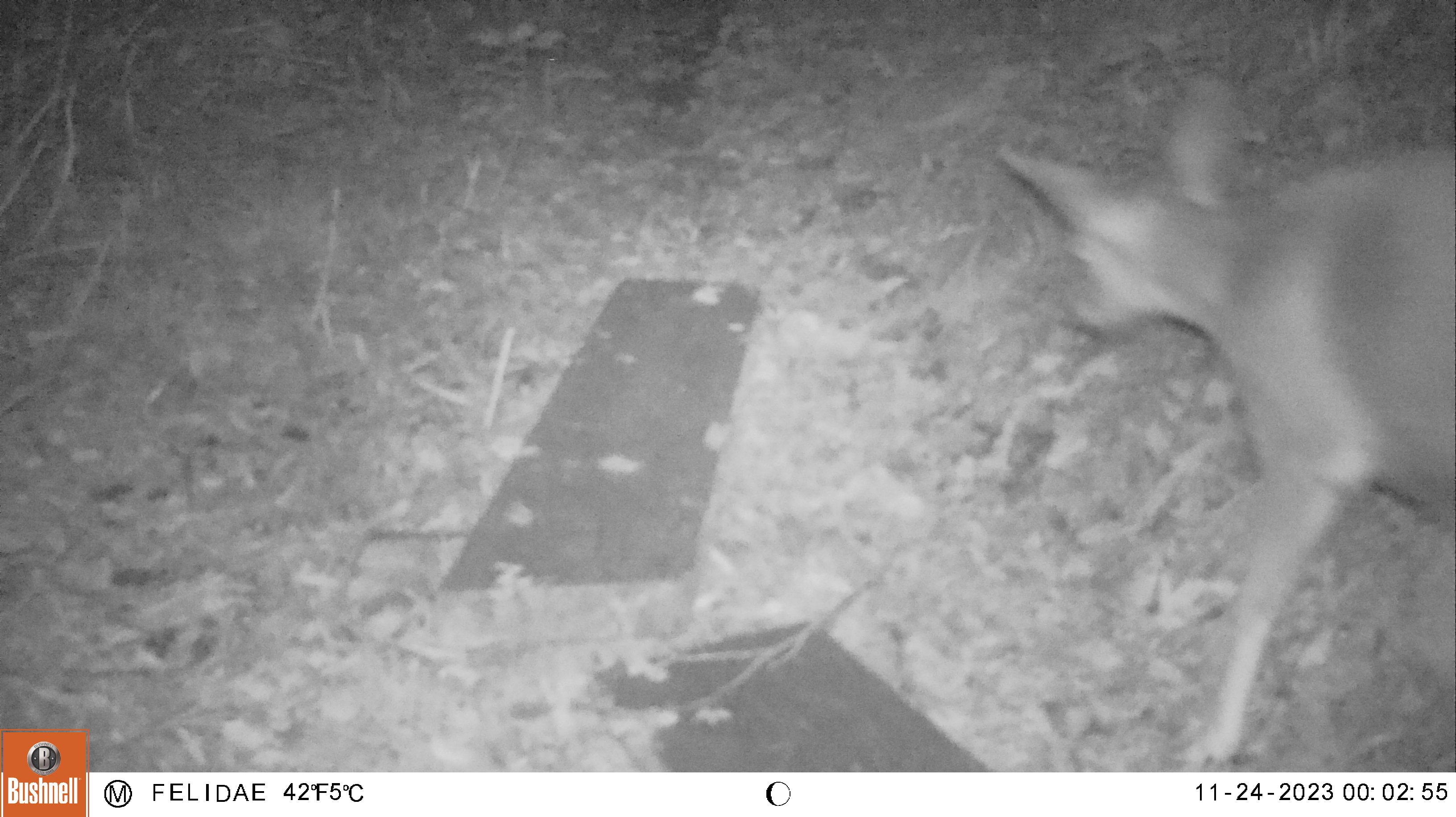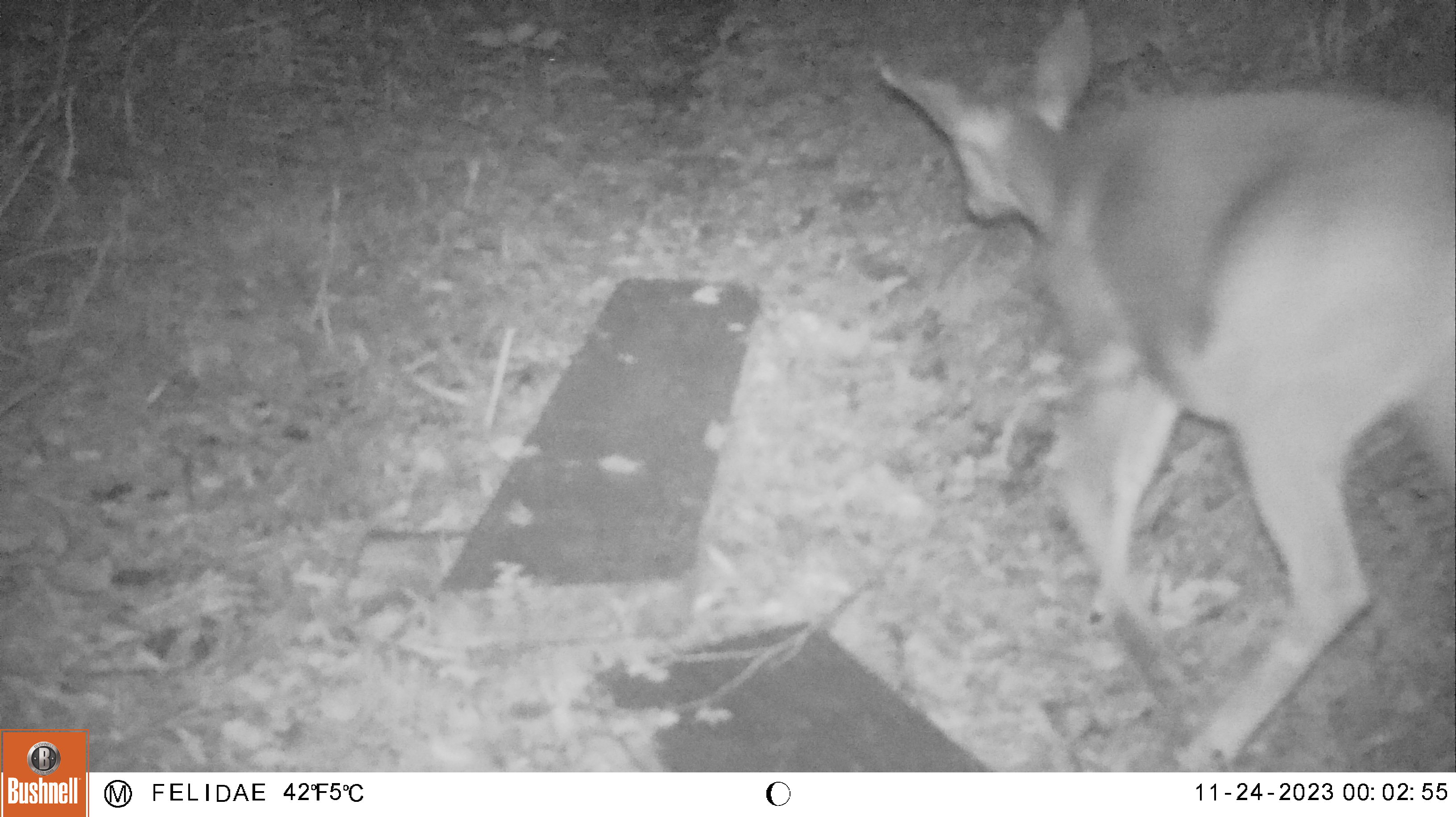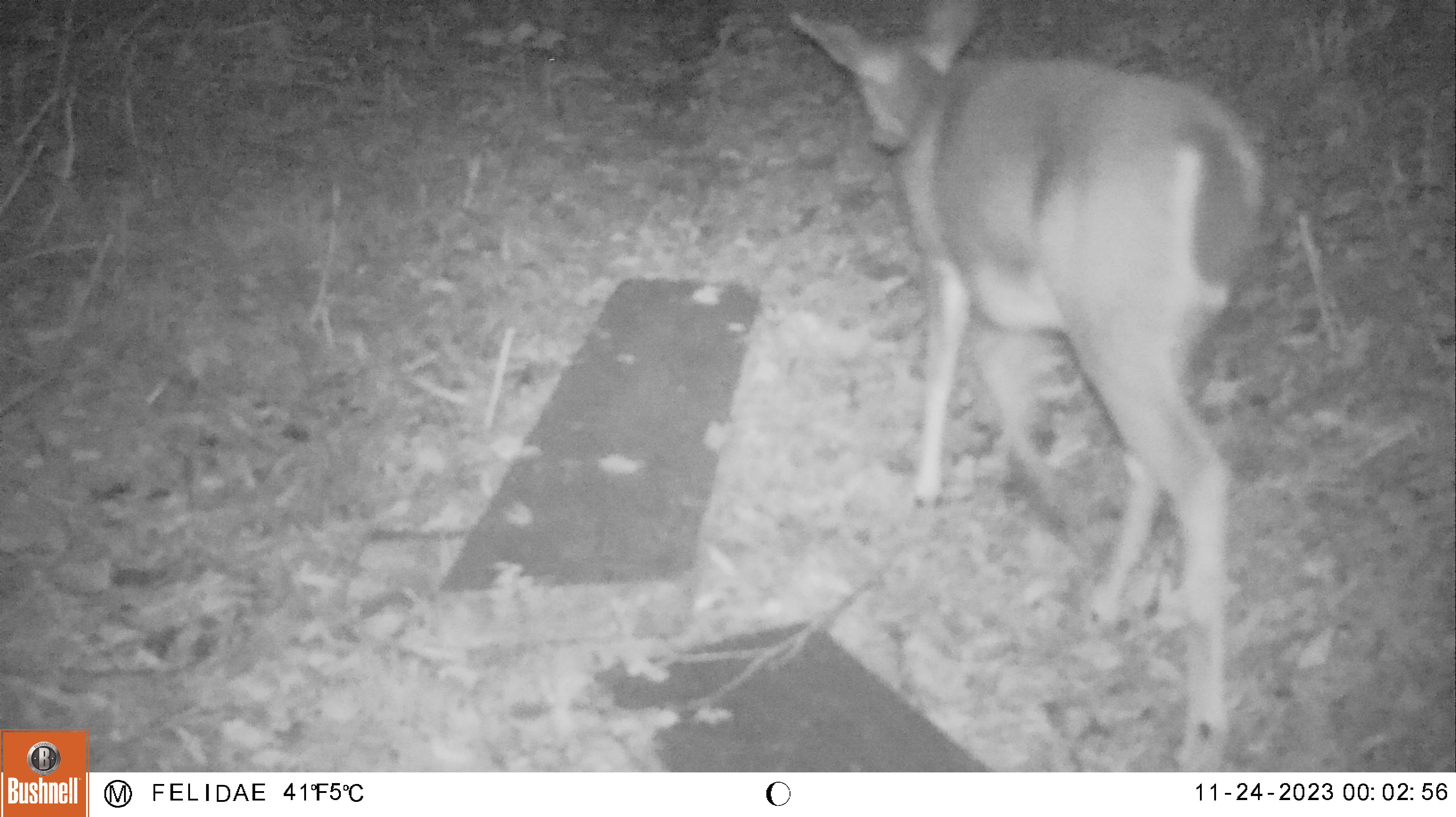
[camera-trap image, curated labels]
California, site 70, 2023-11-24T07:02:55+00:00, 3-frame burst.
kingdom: Animalia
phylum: Chordata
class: Mammalia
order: Artiodactyla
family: Cervidae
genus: Odocoileus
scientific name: Odocoileus hemionus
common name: mule deer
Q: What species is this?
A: Mule deer (Odocoileus hemionus).